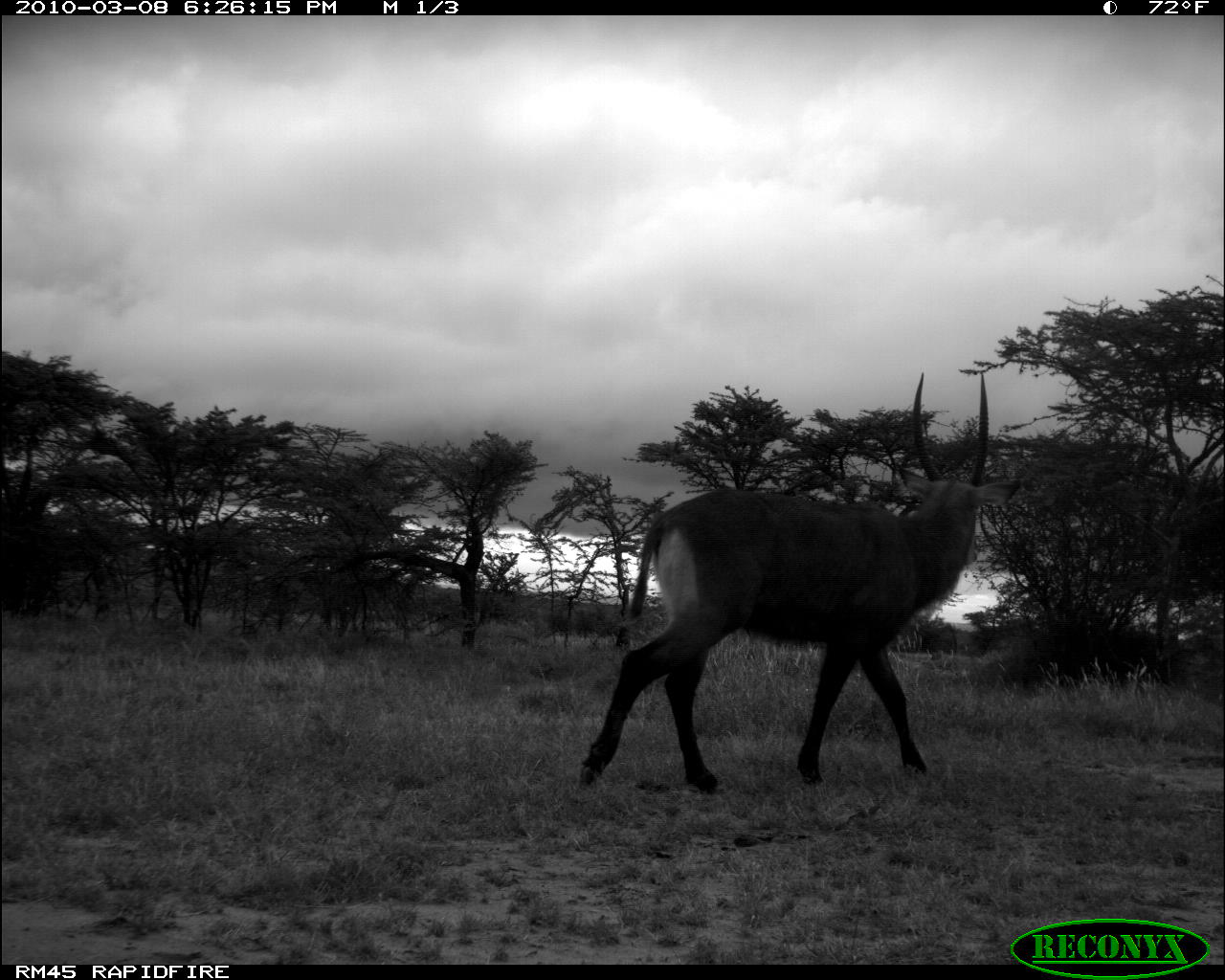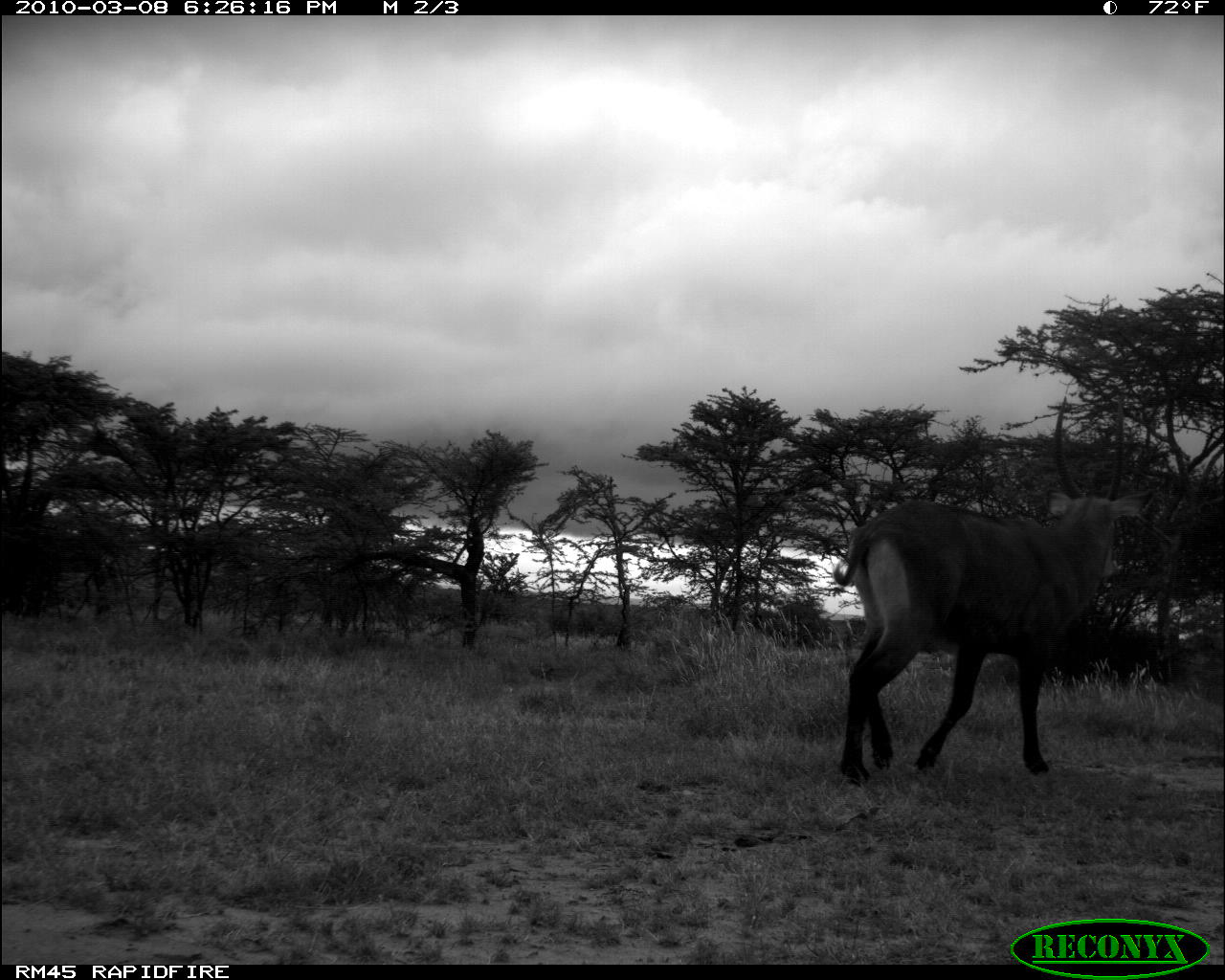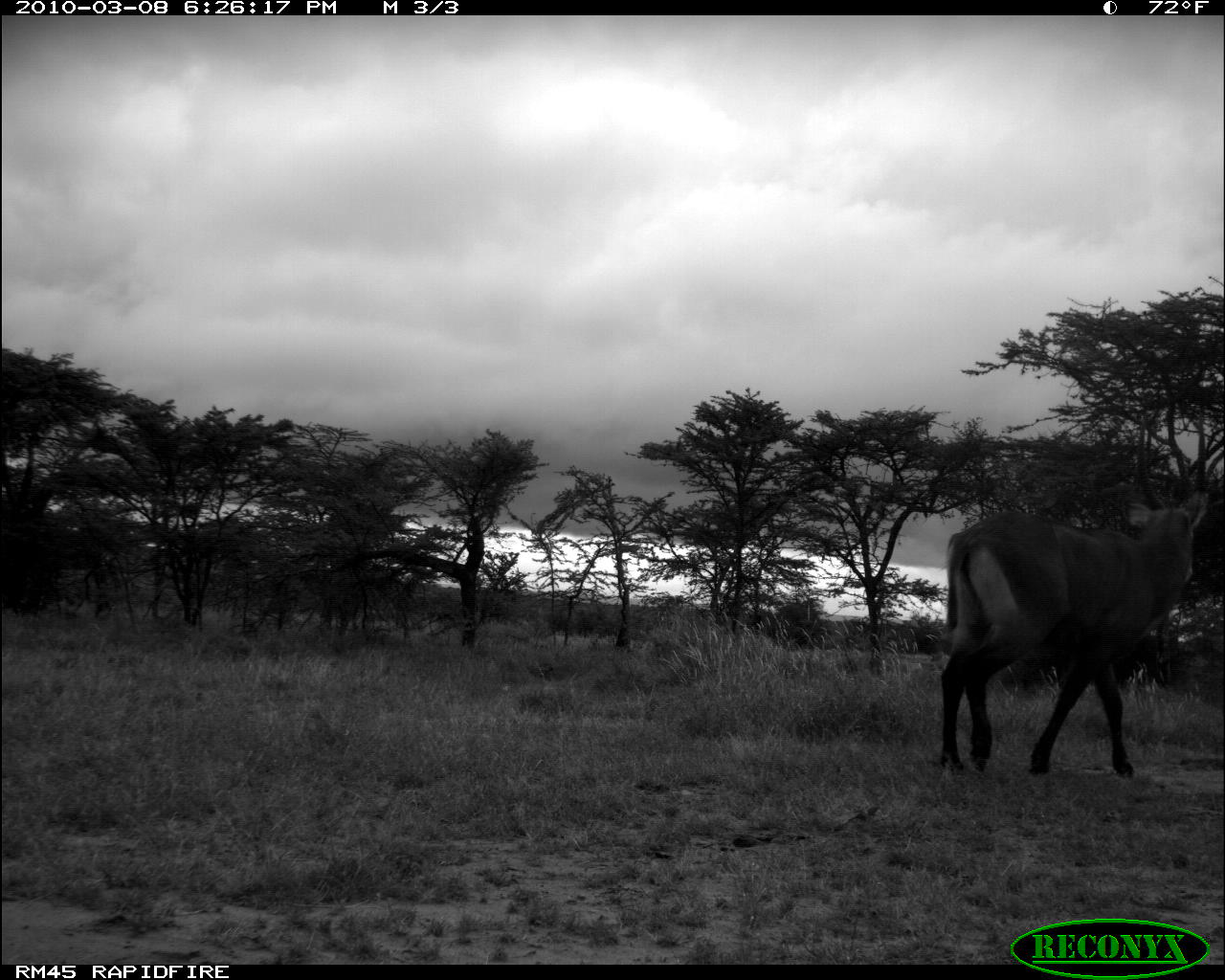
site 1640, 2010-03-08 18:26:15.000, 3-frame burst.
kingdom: Animalia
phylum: Chordata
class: Mammalia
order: Artiodactyla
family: Bovidae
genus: Kobus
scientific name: Kobus ellipsiprymnus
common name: waterbuck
Kobus ellipsiprymnus (waterbuck), count 1.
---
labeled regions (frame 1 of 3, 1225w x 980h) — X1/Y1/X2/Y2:
kobus ellipsiprymnus: 575/366/992/795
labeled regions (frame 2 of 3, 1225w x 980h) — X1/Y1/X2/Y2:
kobus ellipsiprymnus: 828/377/1160/787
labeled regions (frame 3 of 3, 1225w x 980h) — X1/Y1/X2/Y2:
kobus ellipsiprymnus: 934/390/1213/779